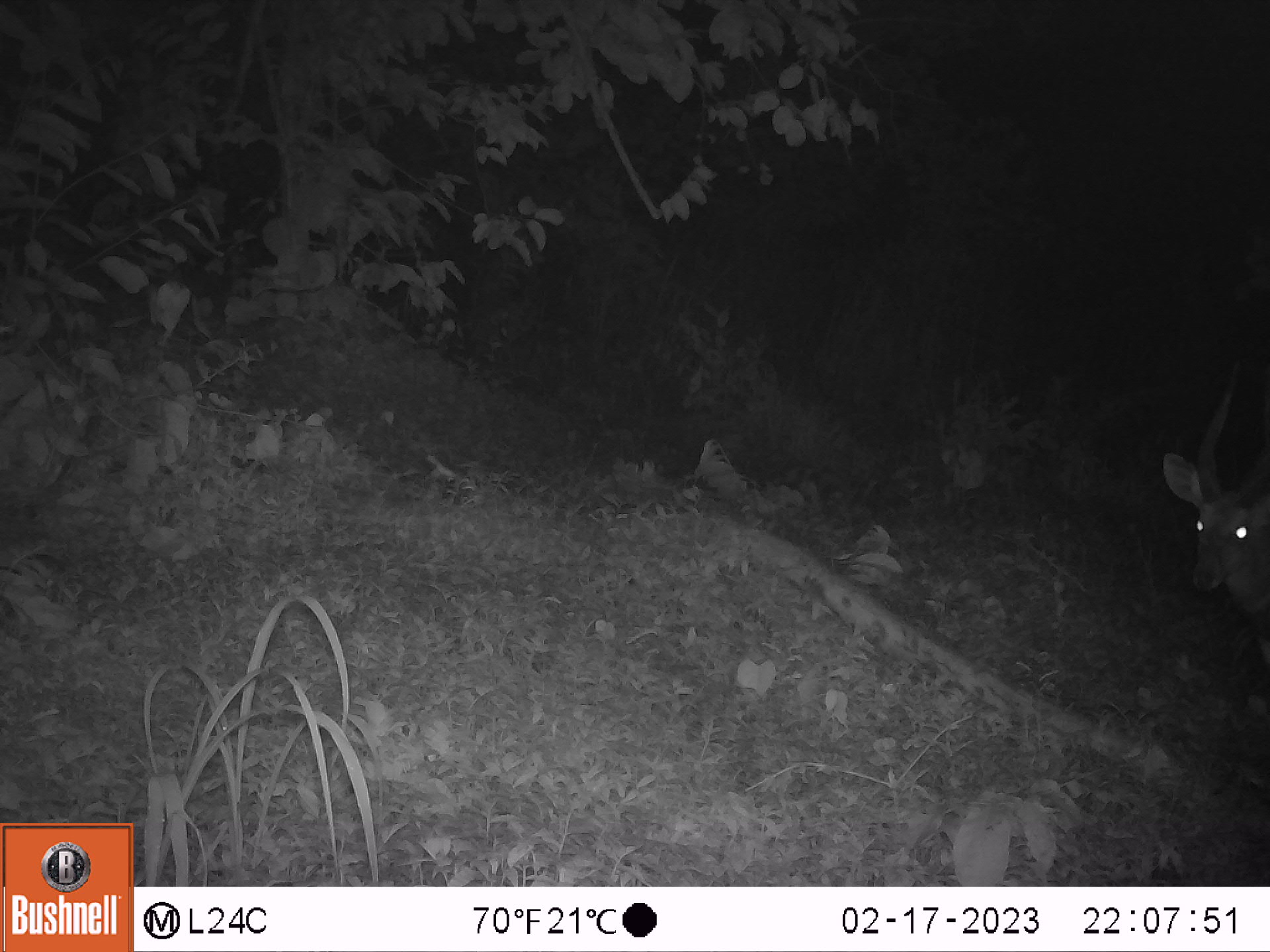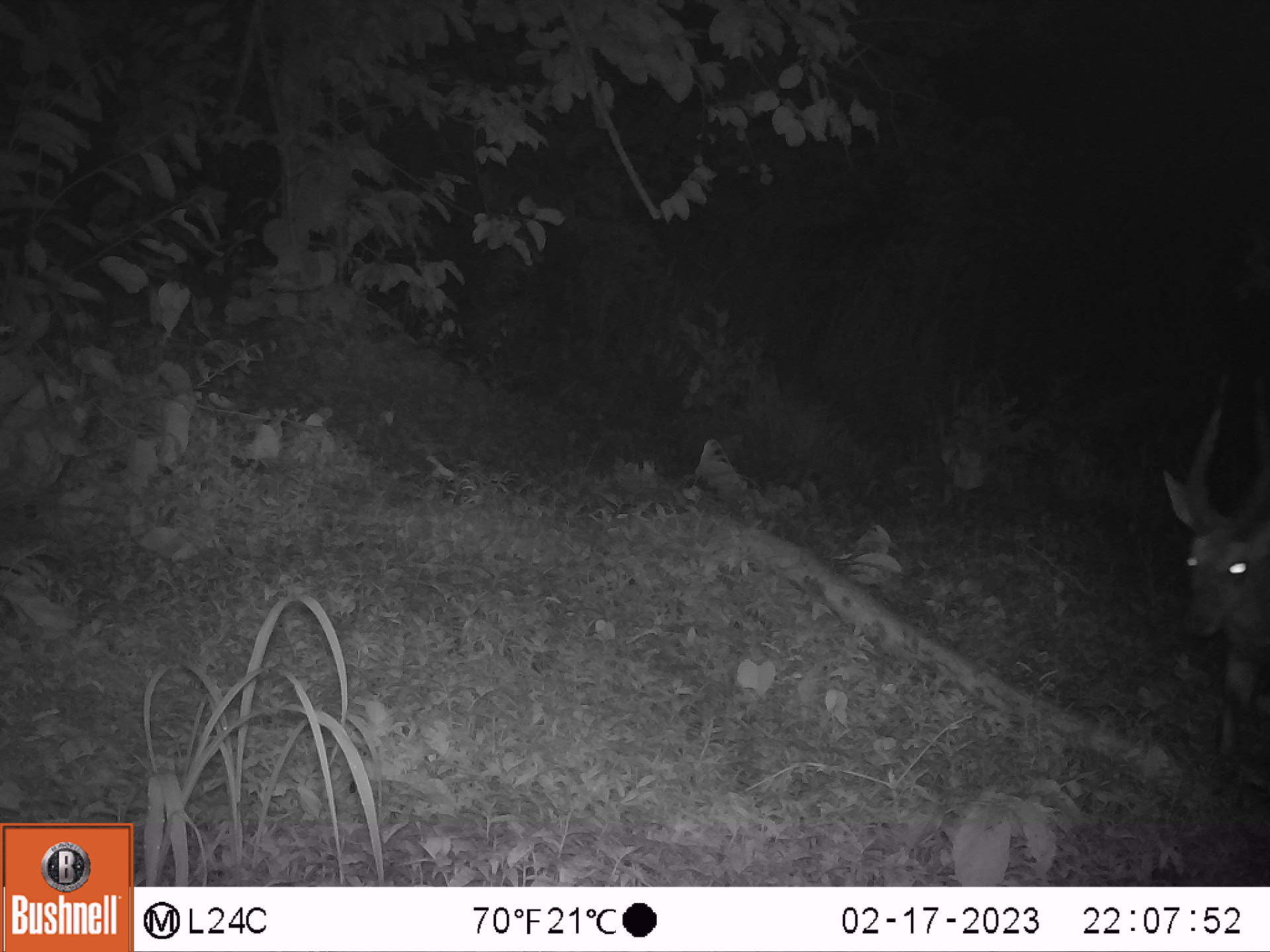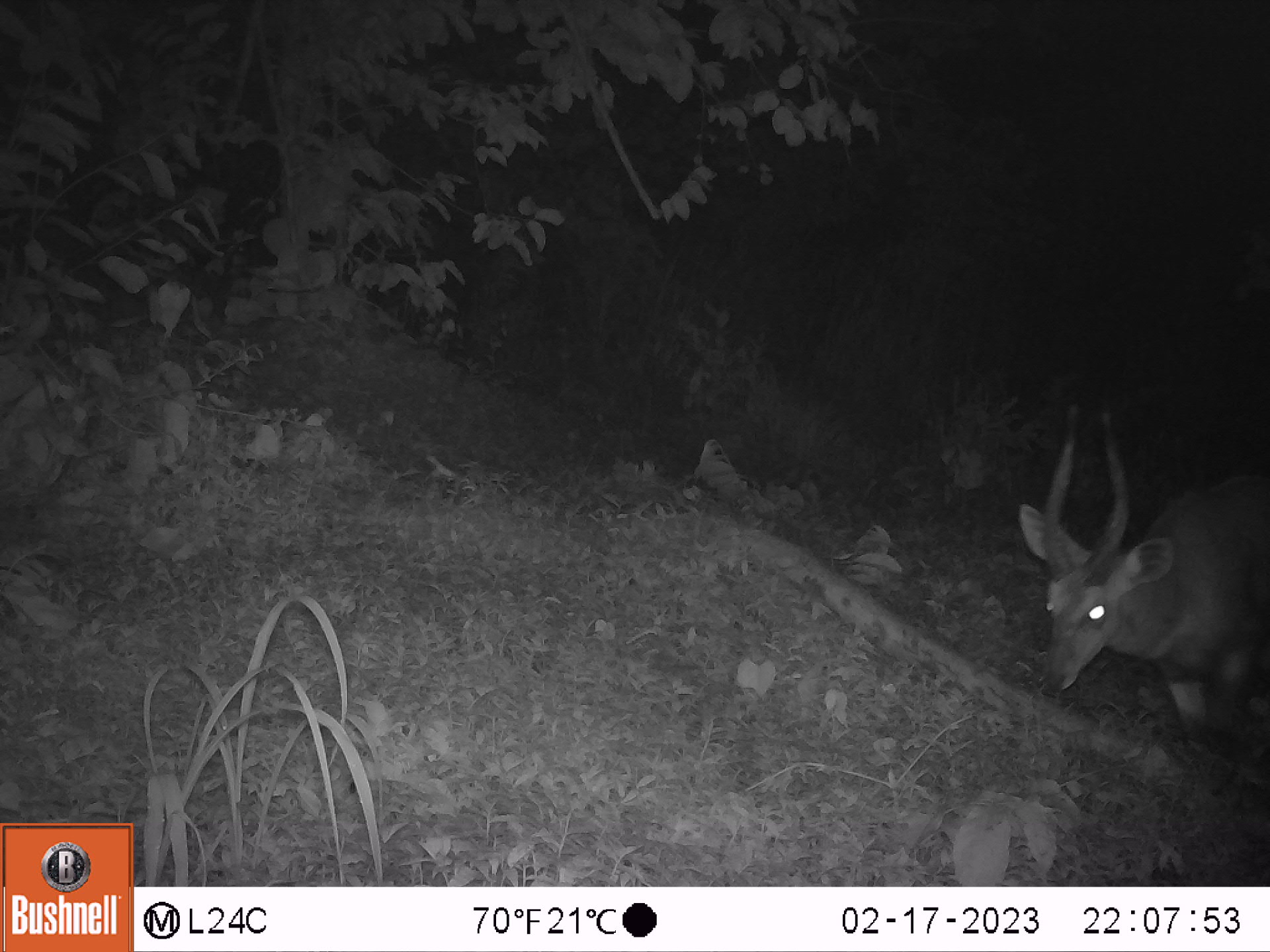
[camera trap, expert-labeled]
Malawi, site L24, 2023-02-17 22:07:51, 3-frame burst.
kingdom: Animalia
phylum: Chordata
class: Mammalia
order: Artiodactyla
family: Bovidae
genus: Tragelaphus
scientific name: Tragelaphus sylvaticus sylvaticus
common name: cape bushbuck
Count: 1.